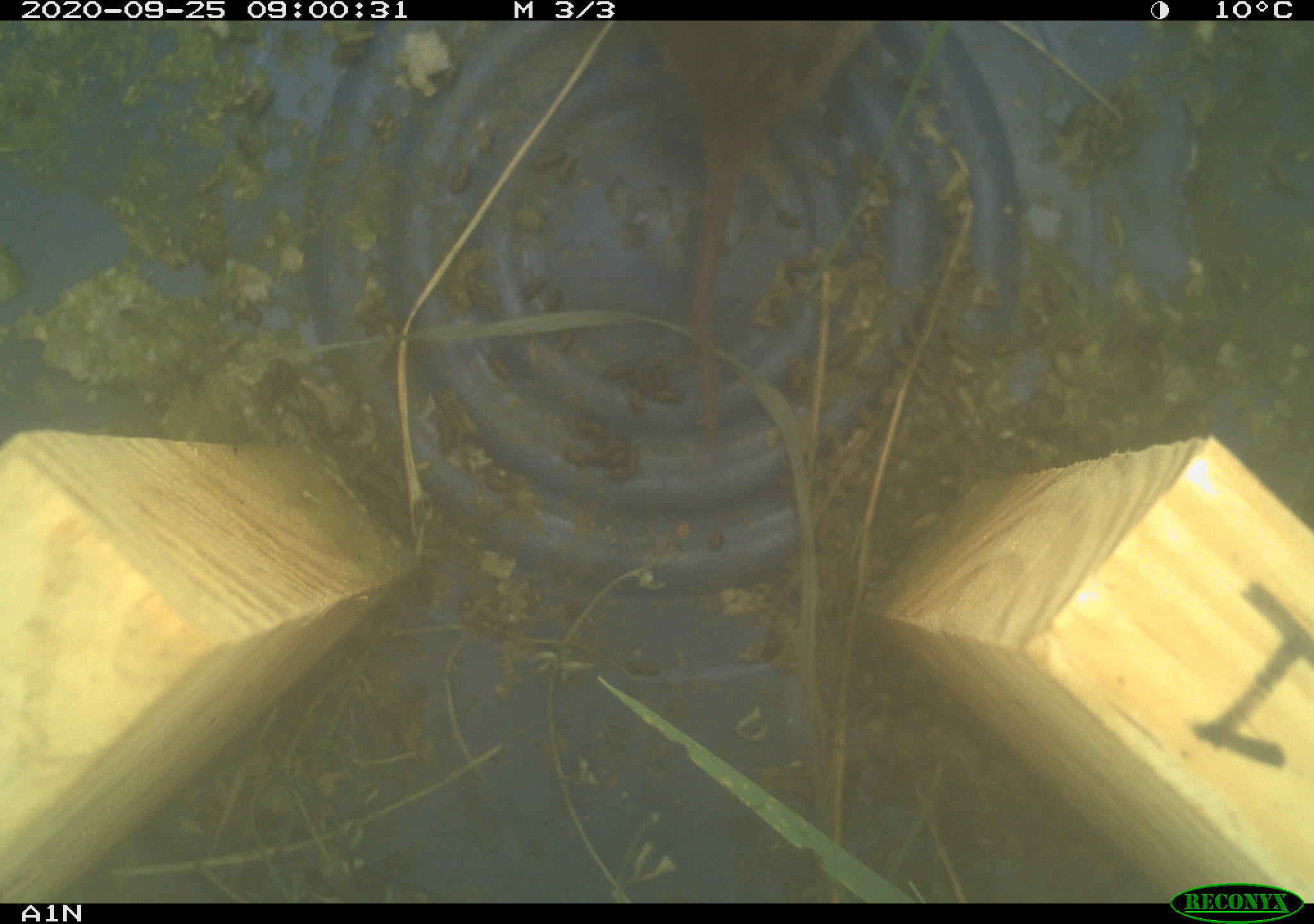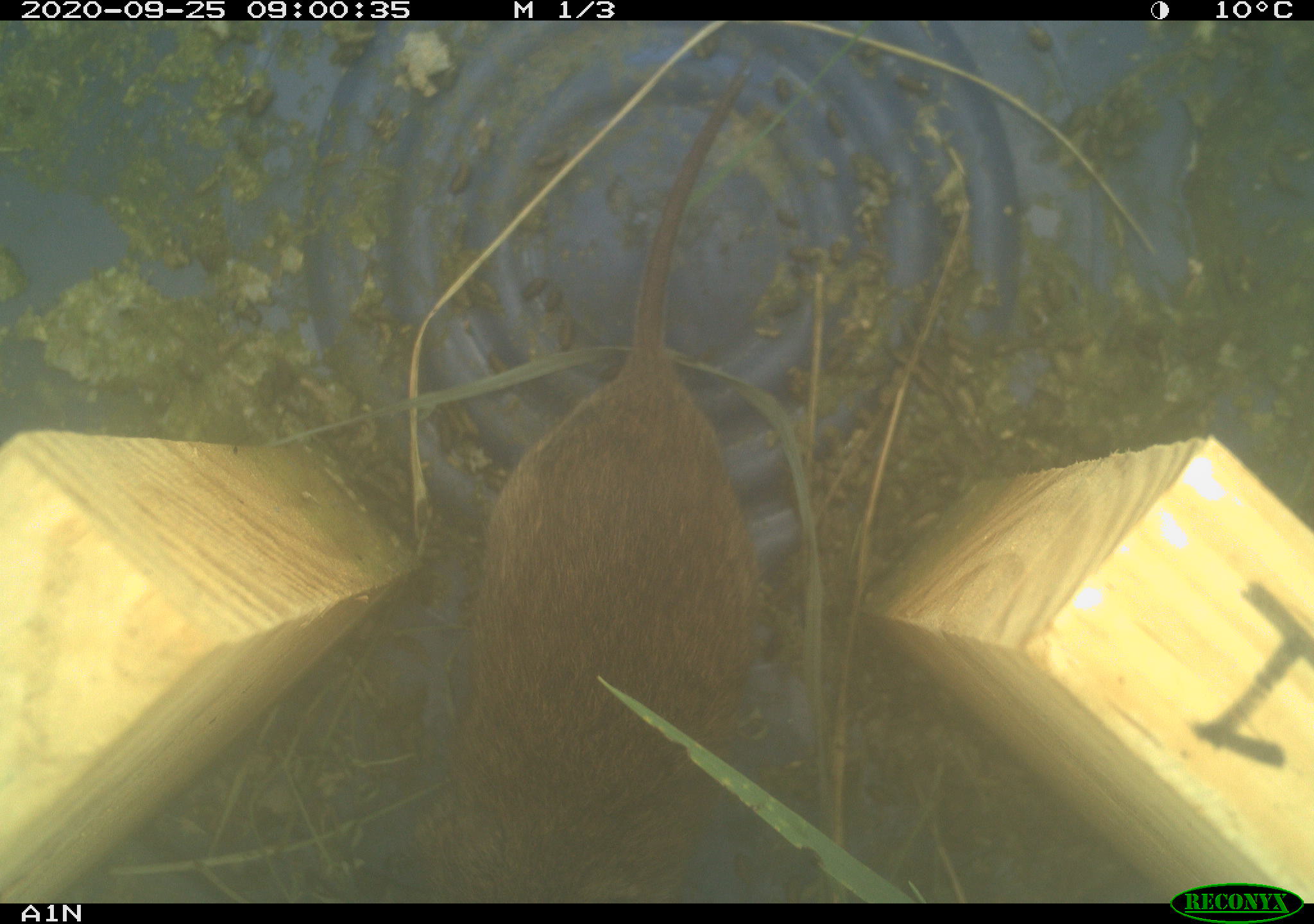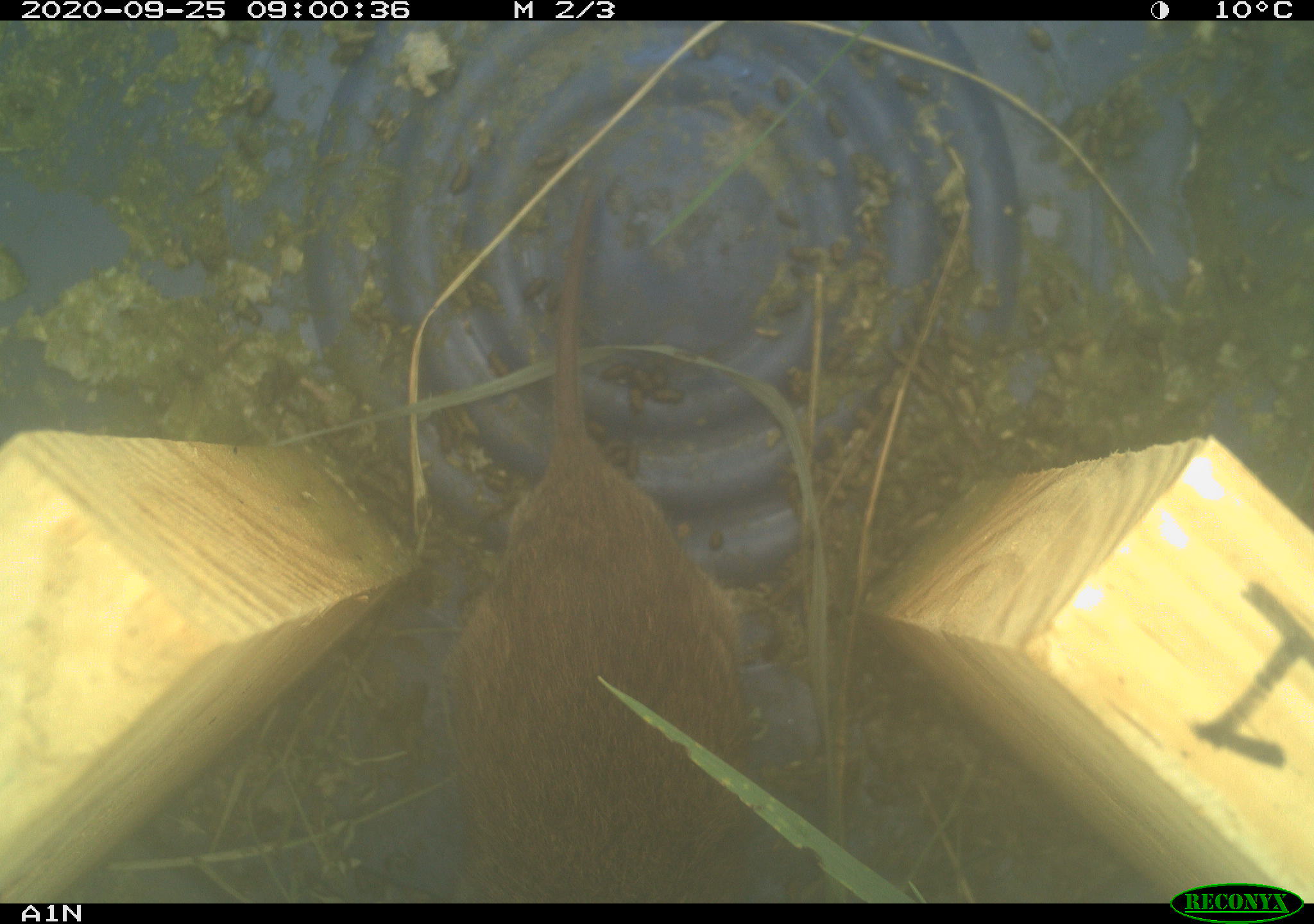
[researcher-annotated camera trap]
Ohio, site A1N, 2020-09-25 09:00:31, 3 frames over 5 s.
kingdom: Animalia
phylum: Chordata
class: Mammalia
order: Rodentia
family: Cricetidae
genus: Microtus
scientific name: Microtus pennsylvanicus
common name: meadow vole